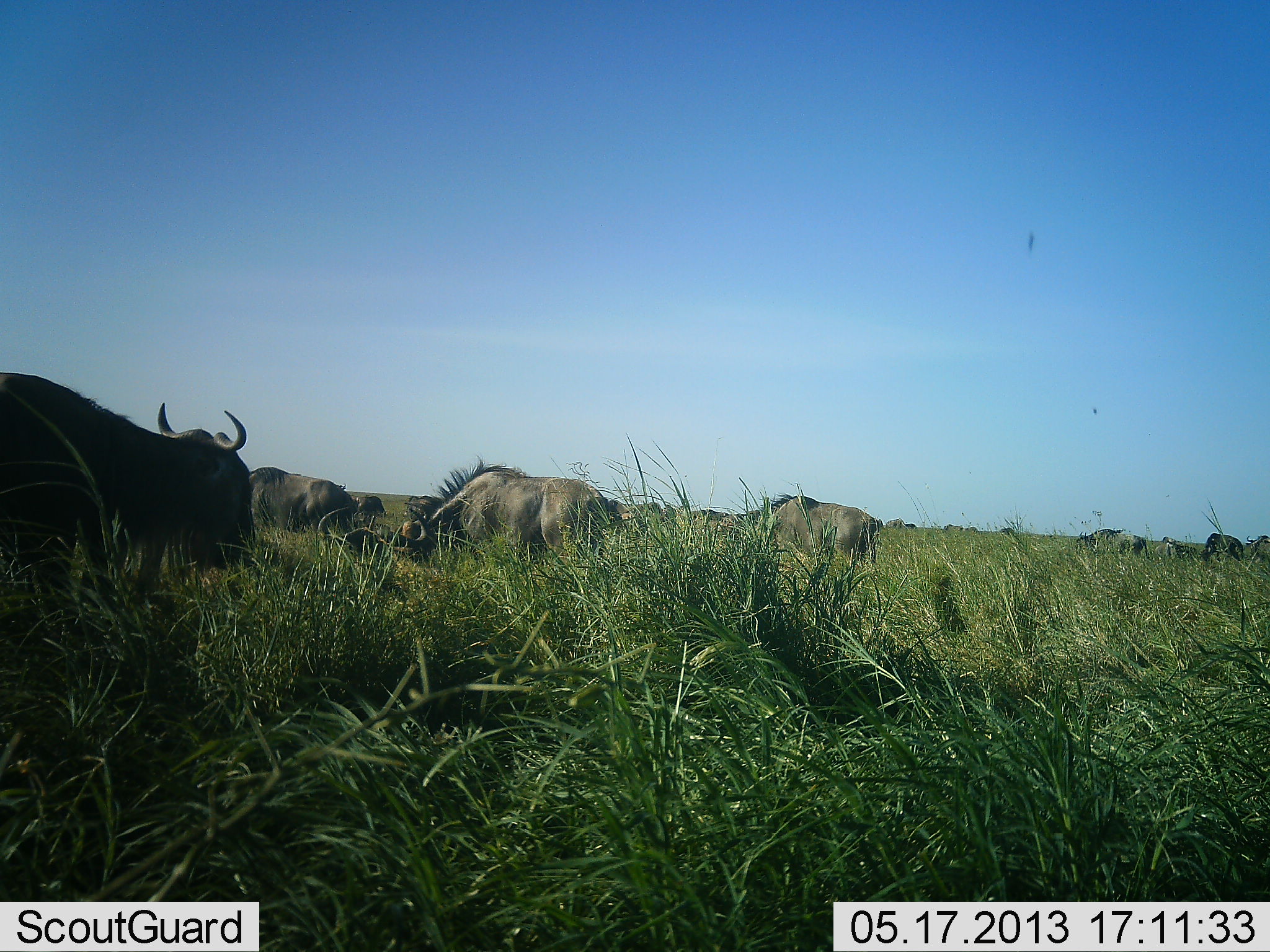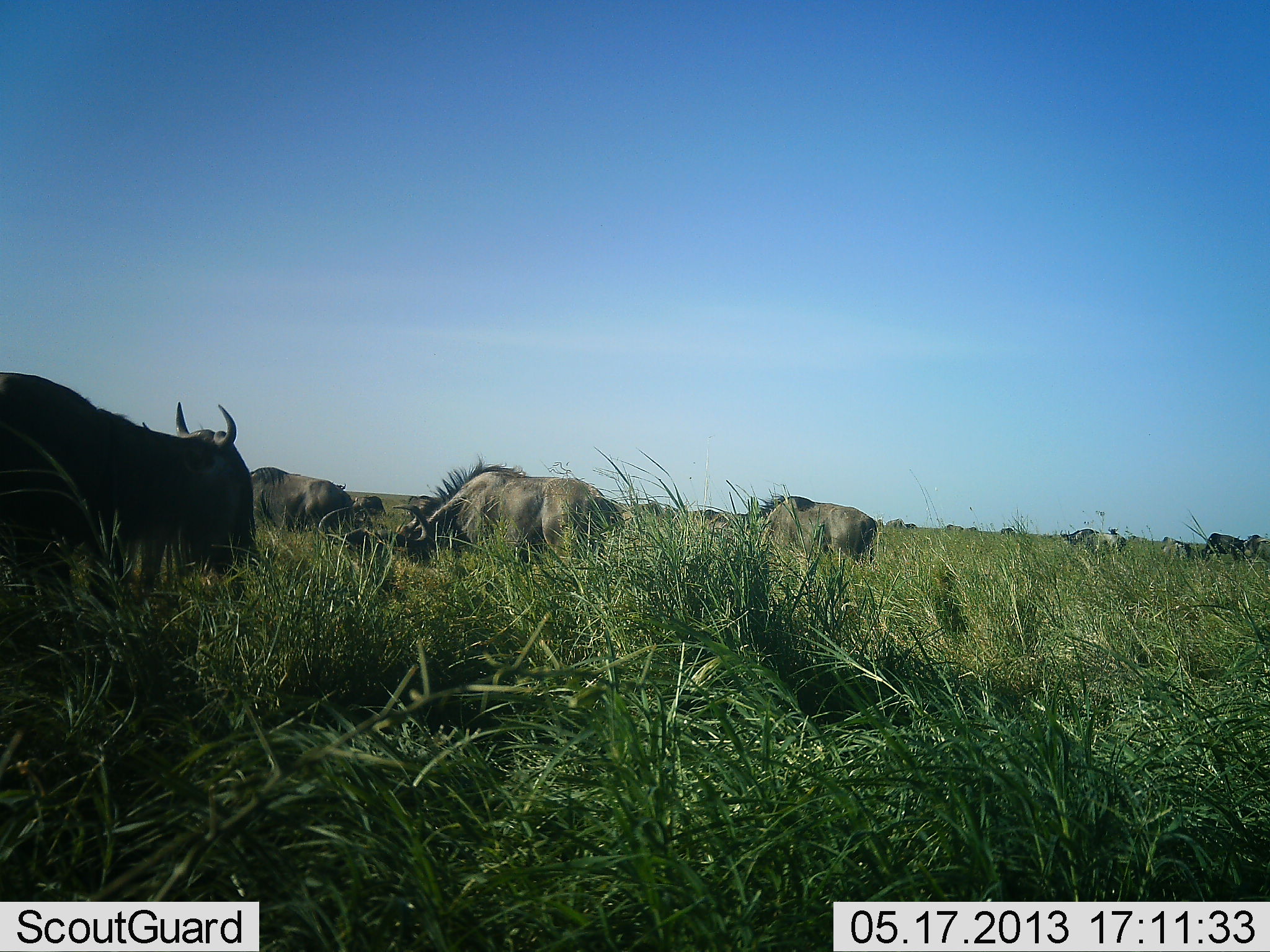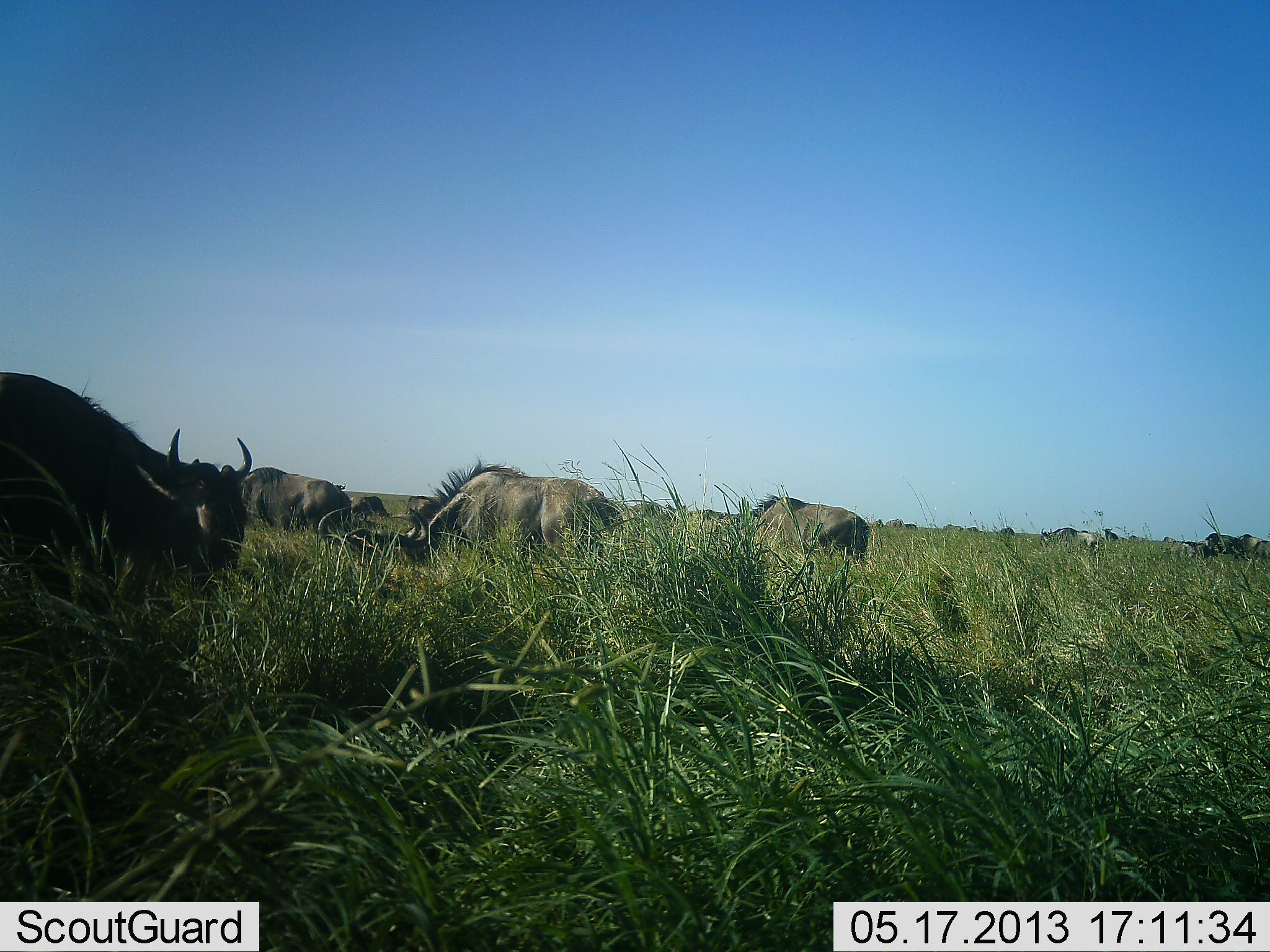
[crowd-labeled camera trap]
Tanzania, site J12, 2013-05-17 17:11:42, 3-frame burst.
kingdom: Animalia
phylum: Chordata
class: Mammalia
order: Artiodactyla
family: Bovidae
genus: Connochaetes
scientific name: Connochaetes taurinus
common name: blue wildebeest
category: wildebeest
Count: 11-50.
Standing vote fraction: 45%.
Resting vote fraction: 9%.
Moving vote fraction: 32%.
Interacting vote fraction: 5%.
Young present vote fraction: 0%.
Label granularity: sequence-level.